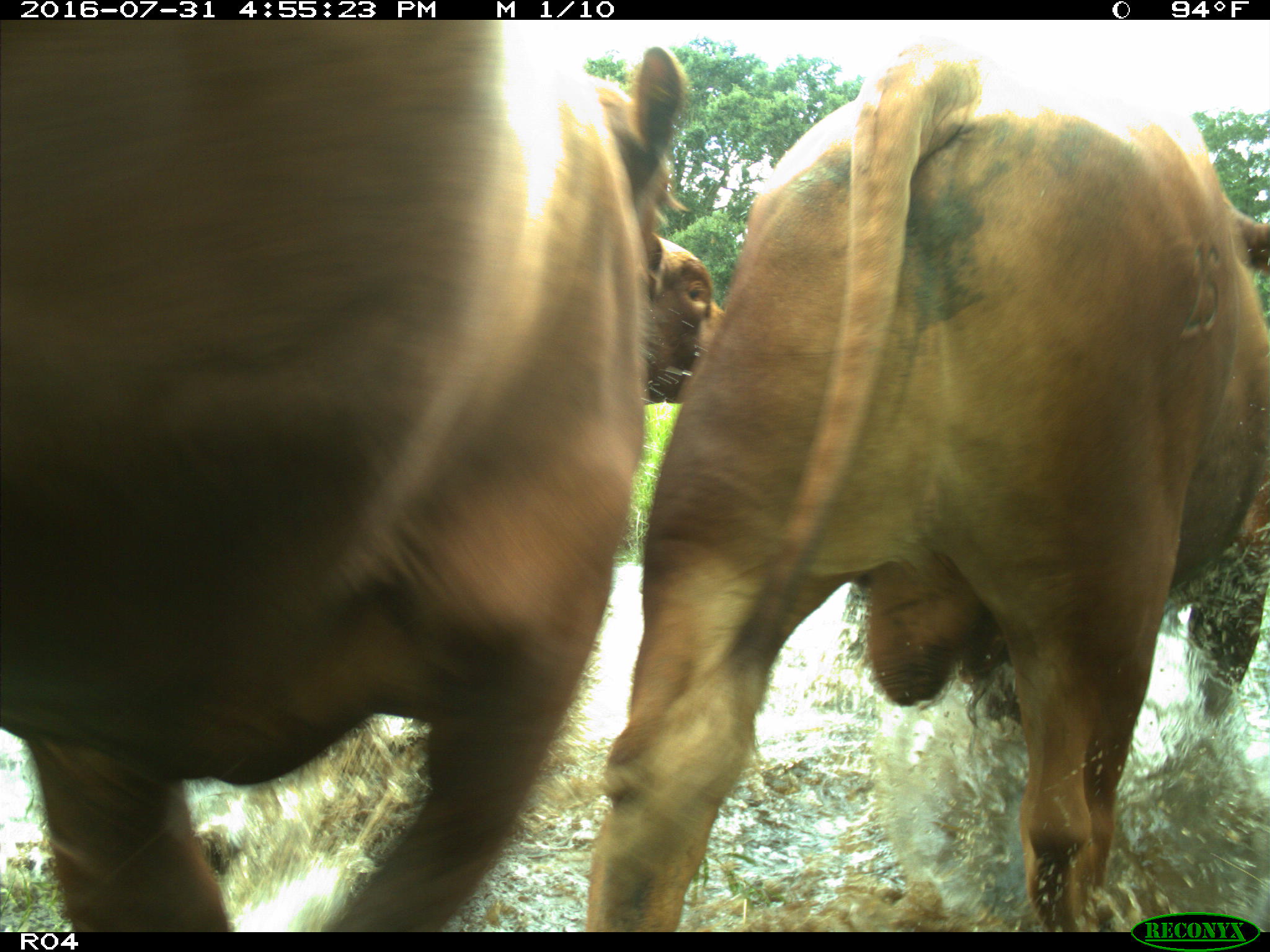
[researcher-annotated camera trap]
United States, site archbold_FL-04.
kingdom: Animalia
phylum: Chordata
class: Mammalia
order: Artiodactyla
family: Bovidae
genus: Bos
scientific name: Bos taurus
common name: domestic cow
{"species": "Bos taurus (domestic cow)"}